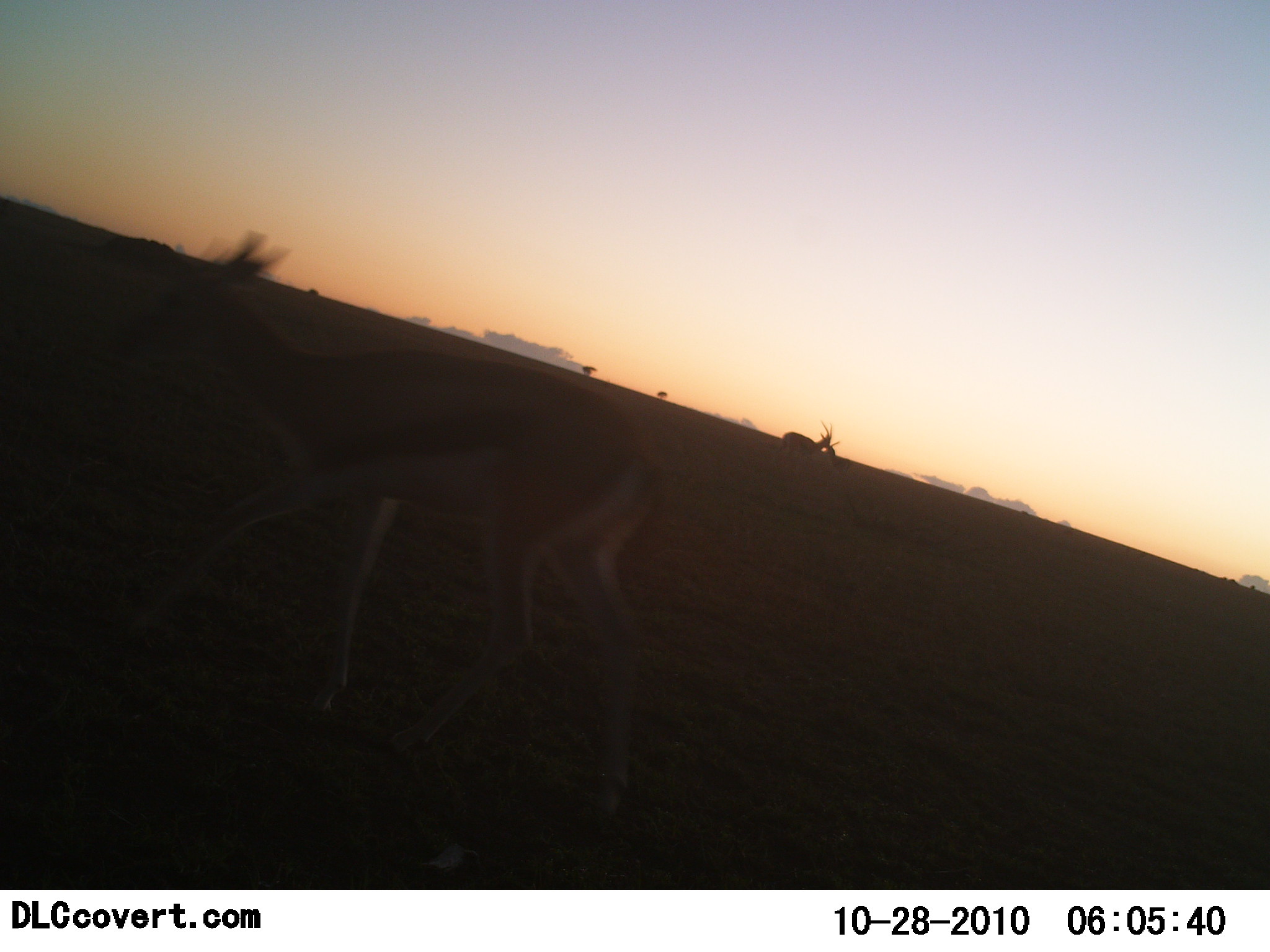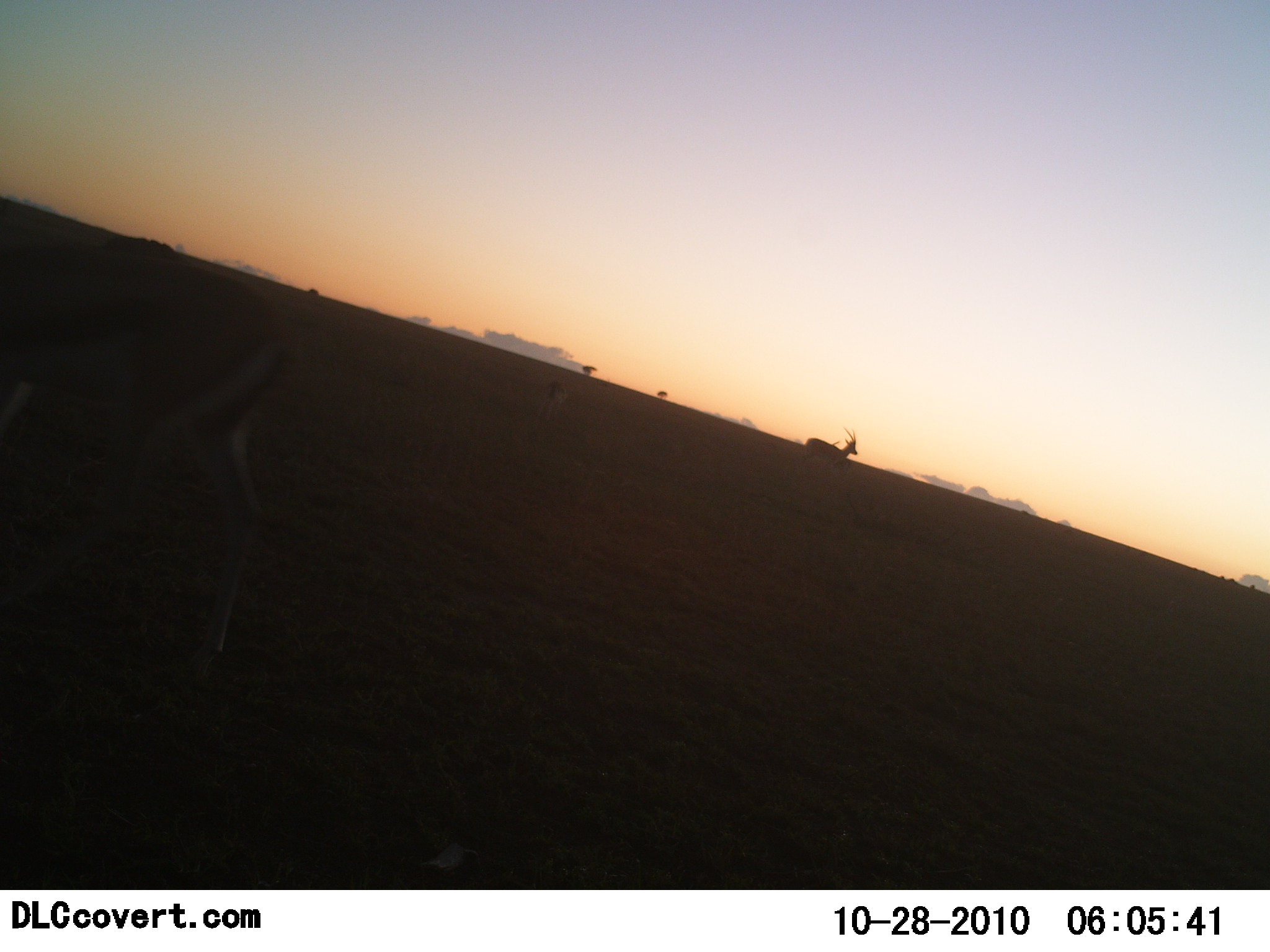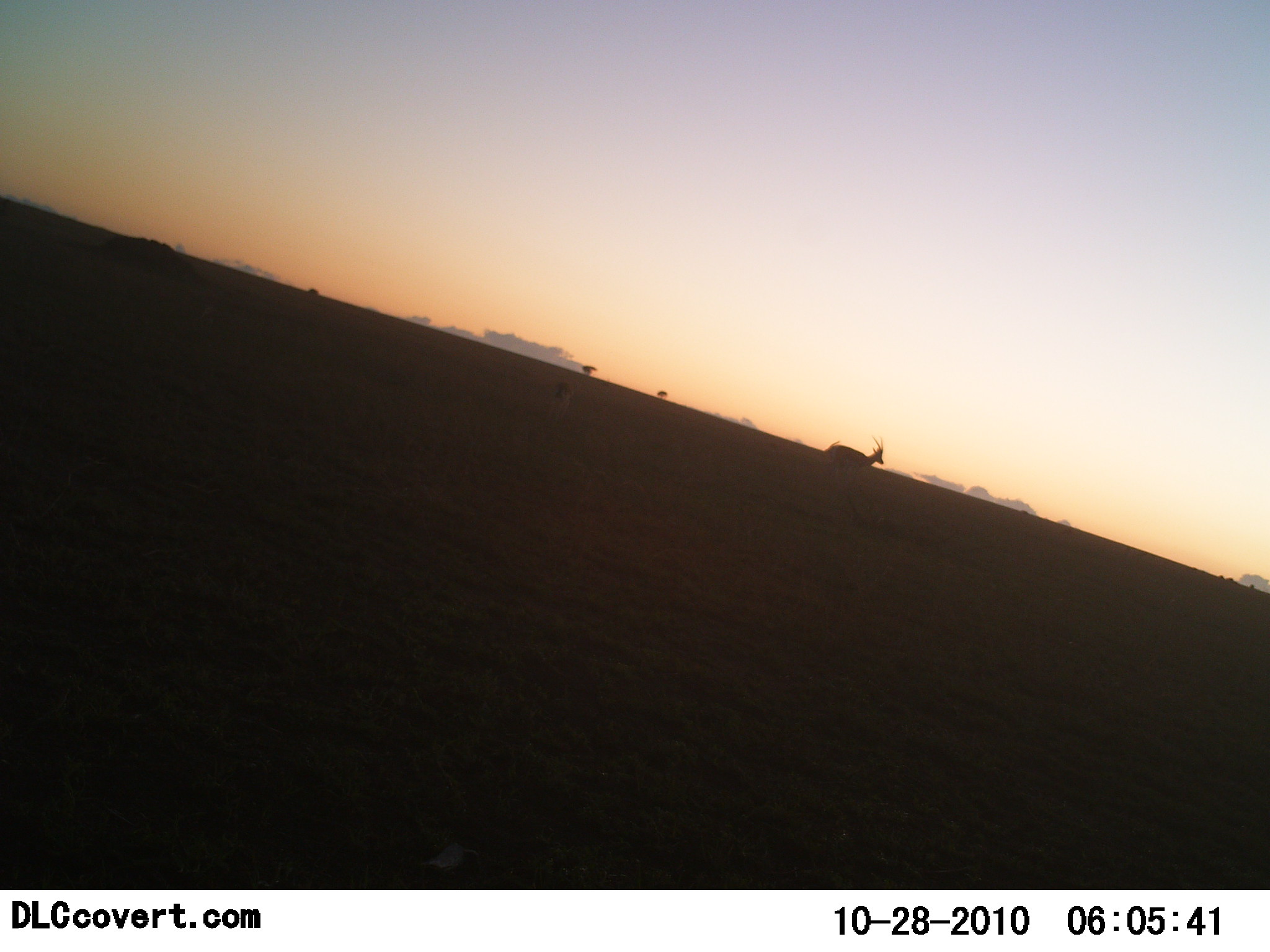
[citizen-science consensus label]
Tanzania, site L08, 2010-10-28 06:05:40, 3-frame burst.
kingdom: Animalia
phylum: Chordata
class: Mammalia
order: Artiodactyla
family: Bovidae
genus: Eudorcas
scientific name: Eudorcas thomsonii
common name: thomson's gazelle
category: gazellethomsons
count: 3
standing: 0%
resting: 0%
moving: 100%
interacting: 0%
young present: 0%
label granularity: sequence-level